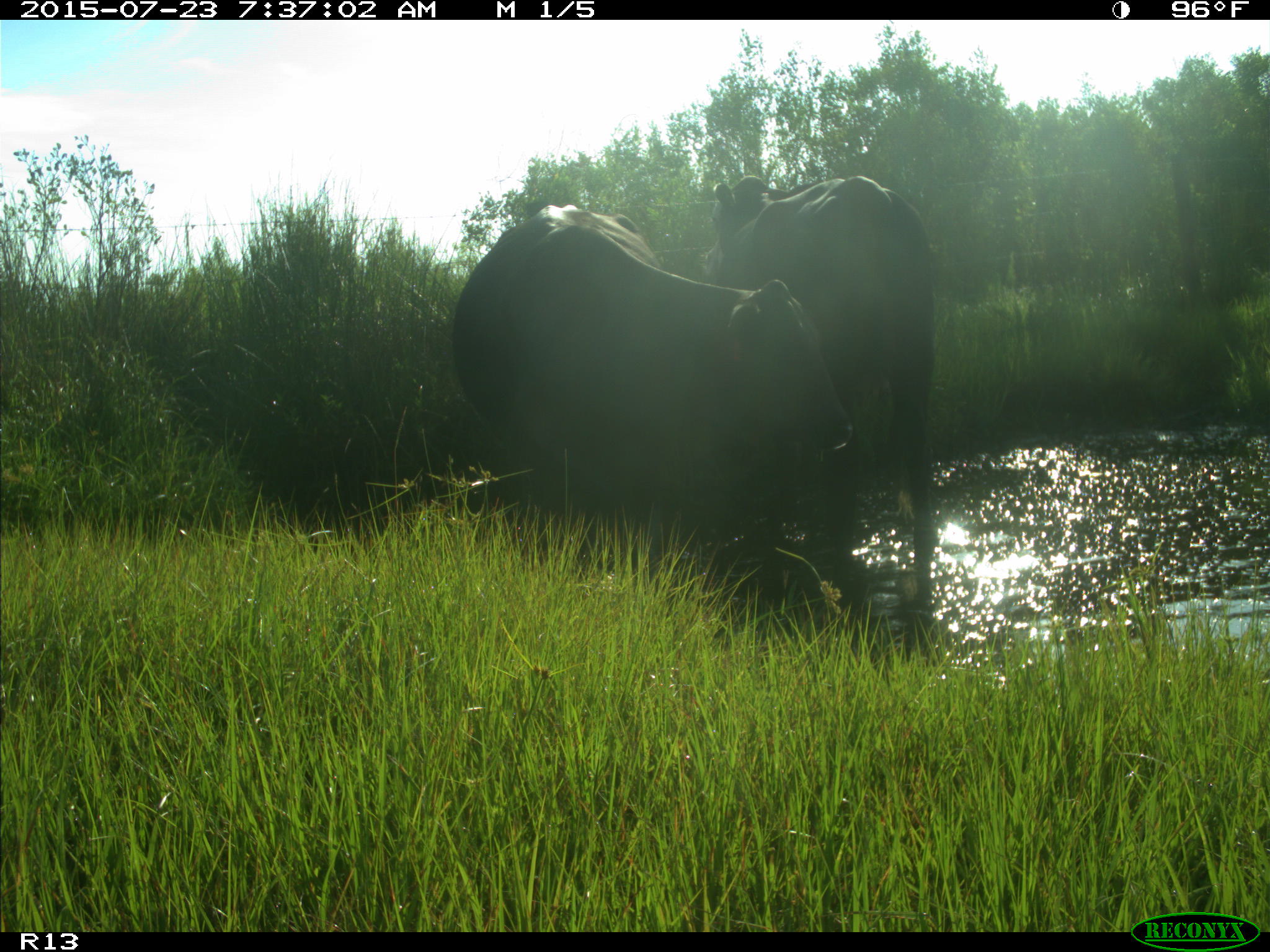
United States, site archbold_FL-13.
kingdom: Animalia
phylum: Chordata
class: Mammalia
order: Artiodactyla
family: Bovidae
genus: Bos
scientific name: Bos taurus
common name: domestic cow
Bos taurus (domestic cow).